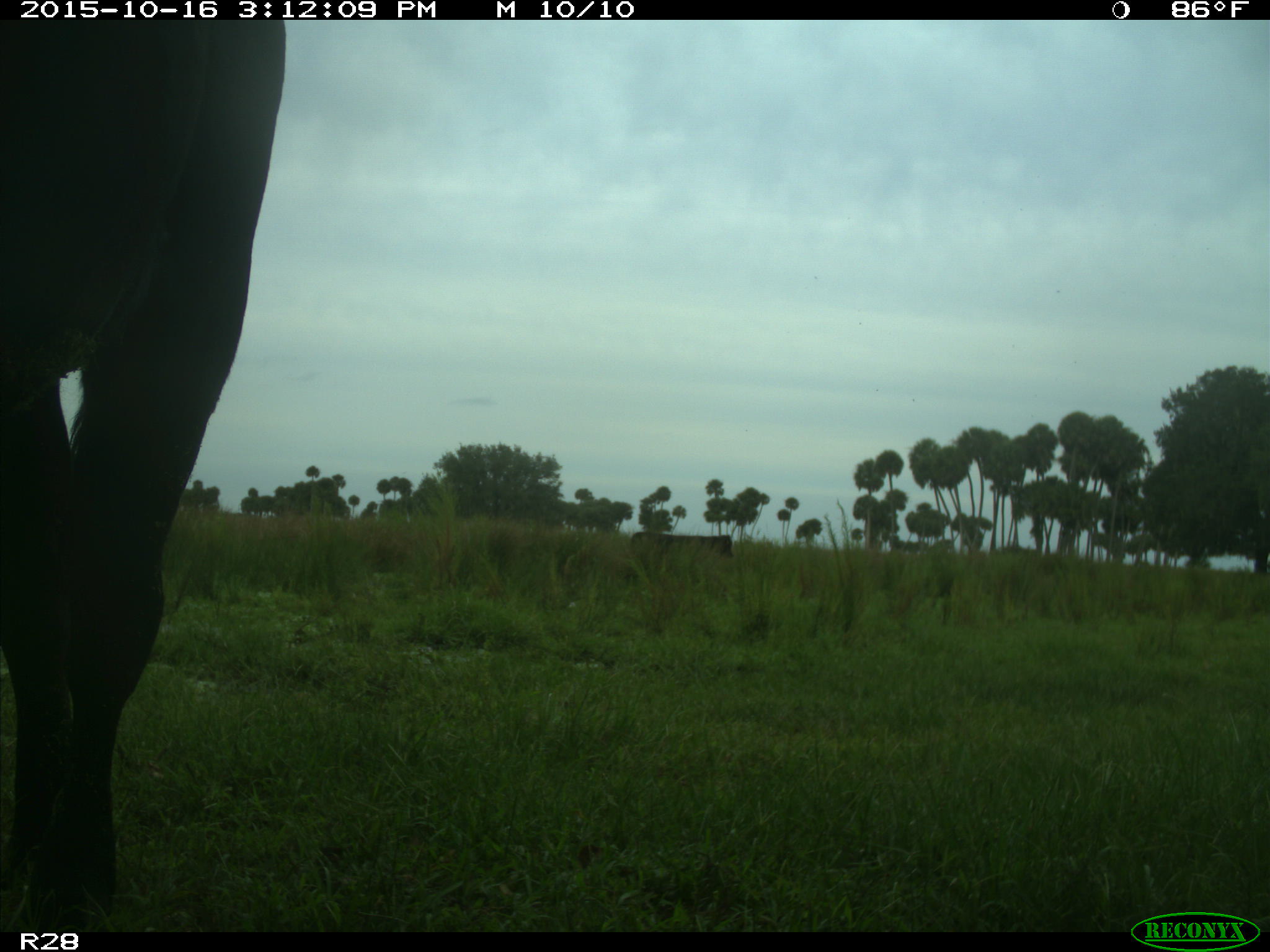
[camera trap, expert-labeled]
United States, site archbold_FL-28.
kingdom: Animalia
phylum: Chordata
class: Mammalia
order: Artiodactyla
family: Bovidae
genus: Bos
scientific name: Bos taurus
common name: domestic cow